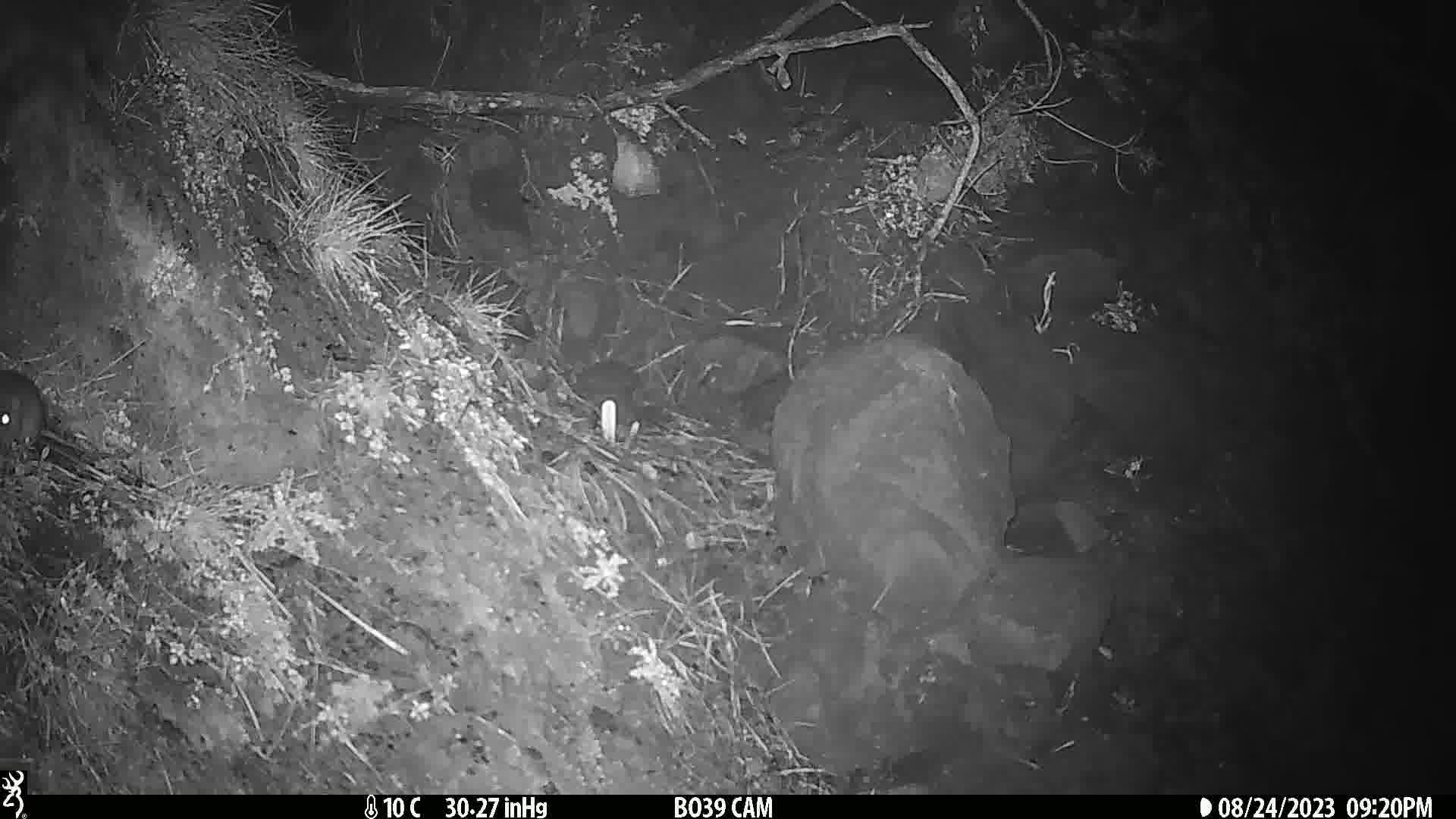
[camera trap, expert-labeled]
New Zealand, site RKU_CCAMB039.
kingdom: Animalia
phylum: Chordata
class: Mammalia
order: Rodentia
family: Muridae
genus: Rattus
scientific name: Rattus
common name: rat